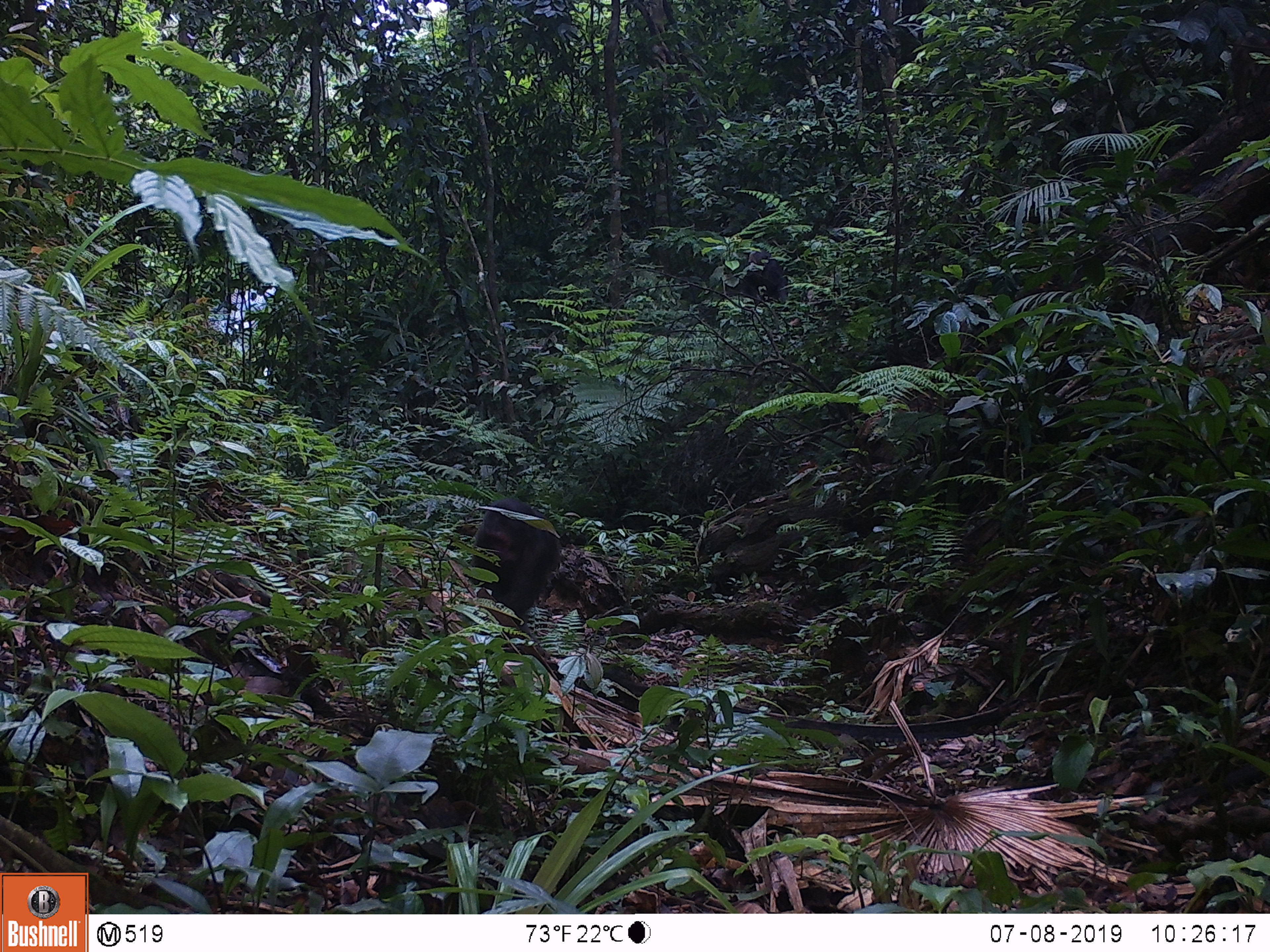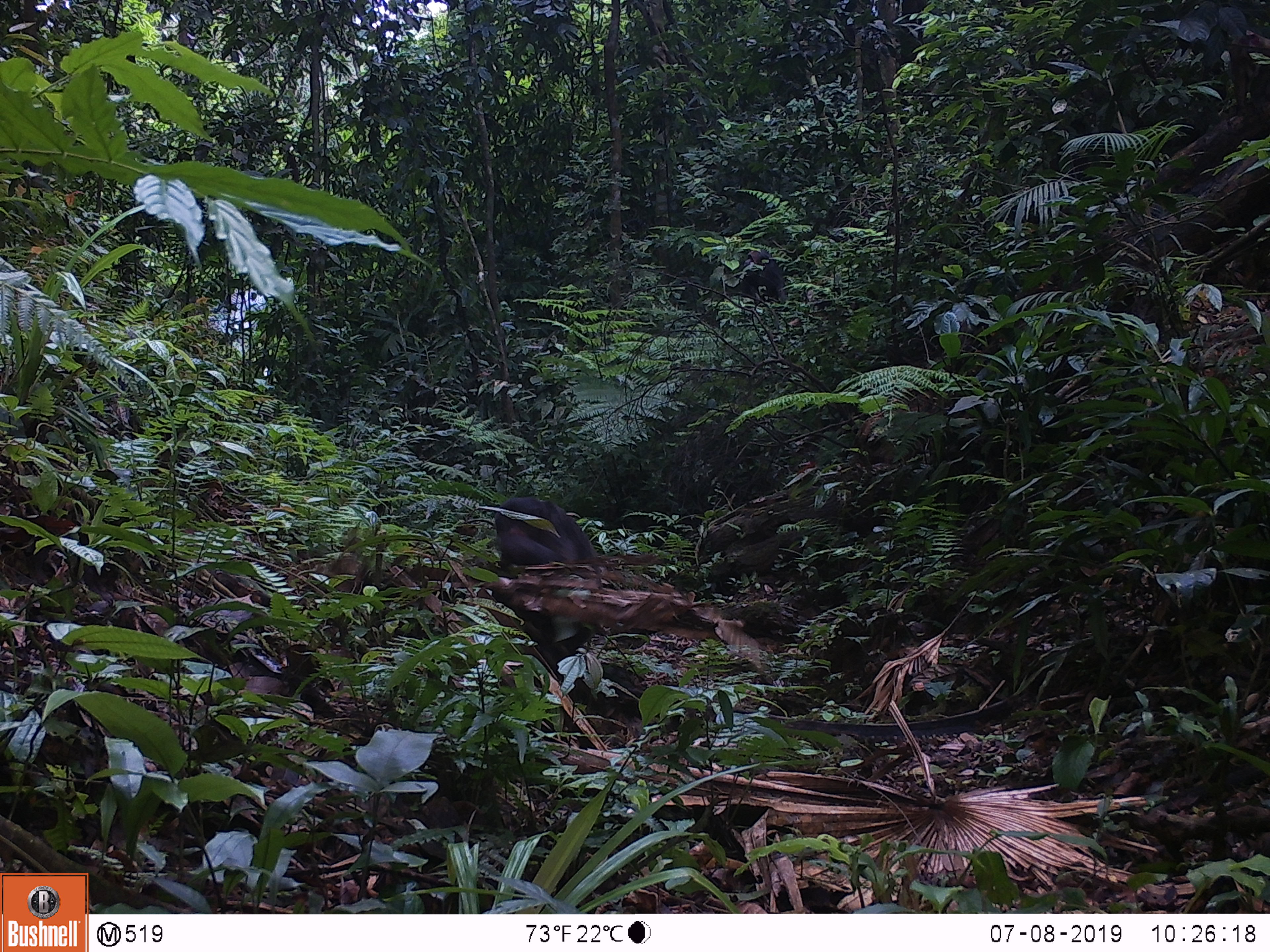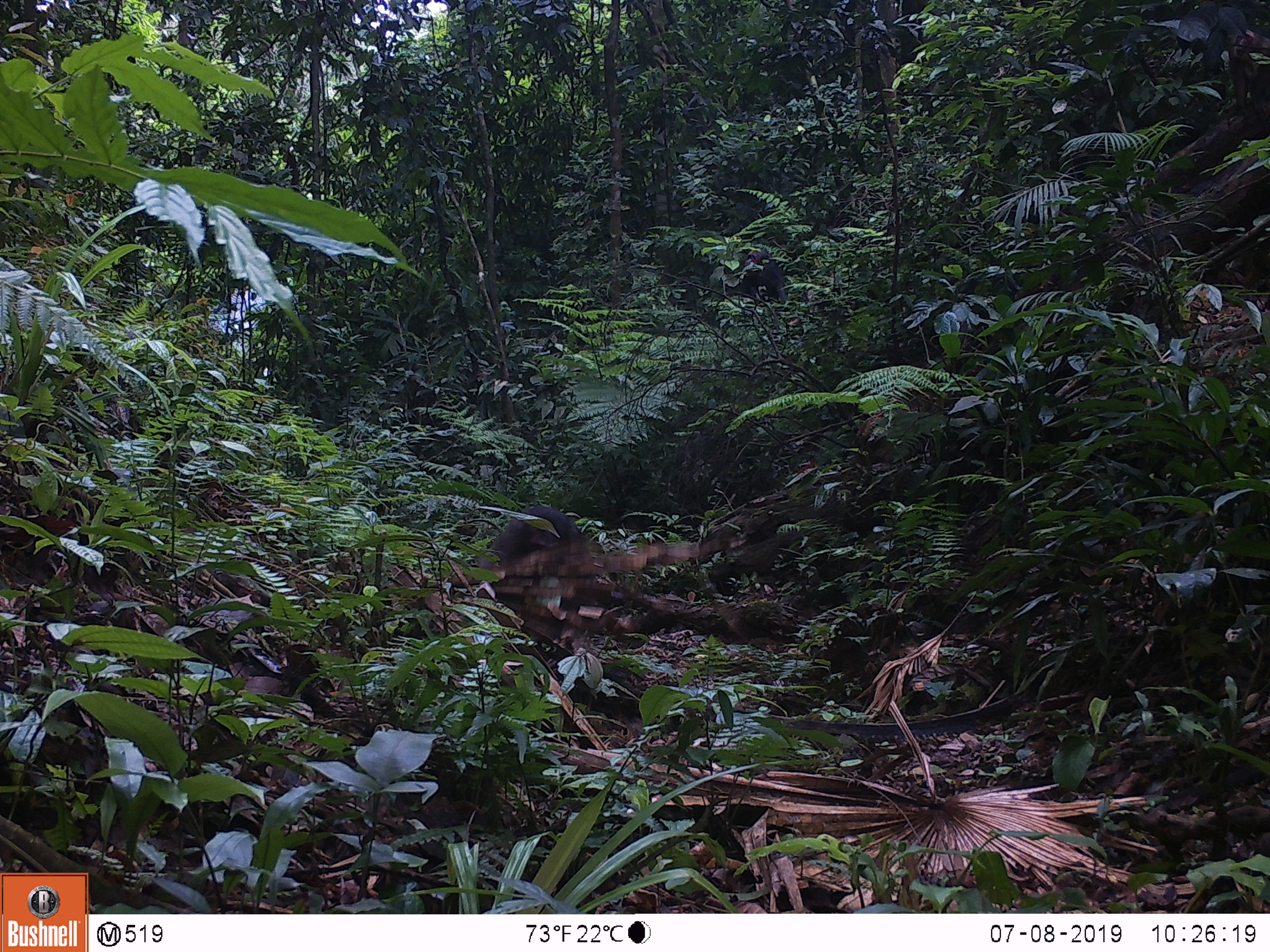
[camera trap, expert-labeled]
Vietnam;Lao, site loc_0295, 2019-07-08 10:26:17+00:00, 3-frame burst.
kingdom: Animalia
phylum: Chordata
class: Mammalia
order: Primates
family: Cercopithecidae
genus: Macaca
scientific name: Macaca arctoides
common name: stump-tailed macaque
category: stump tailed macaque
Stump tailed macaque (stump-tailed macaque) (Macaca arctoides). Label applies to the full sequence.